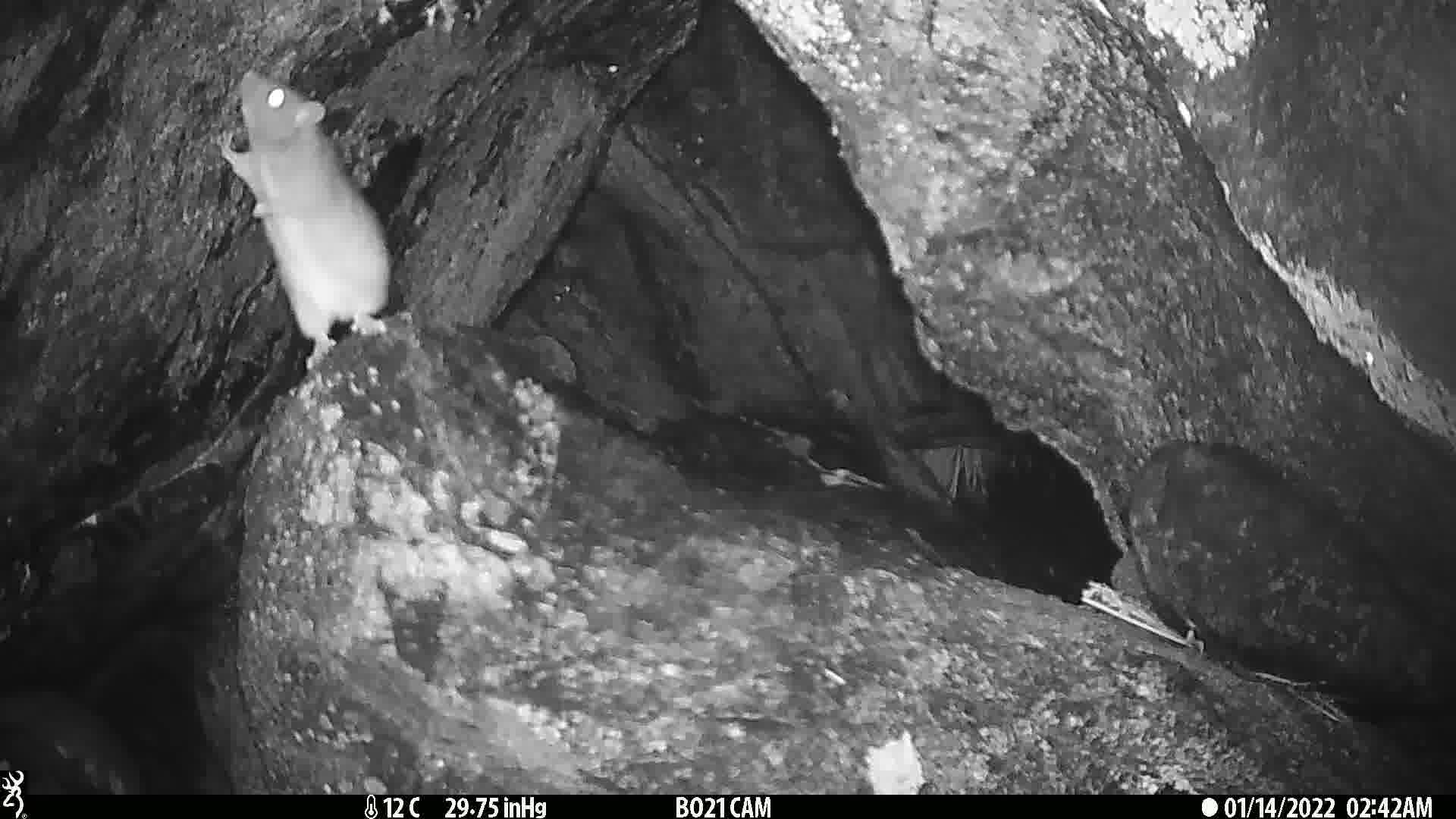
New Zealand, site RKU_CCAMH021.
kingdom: Animalia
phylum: Chordata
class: Mammalia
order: Rodentia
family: Muridae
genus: Rattus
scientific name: Rattus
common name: rat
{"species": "rat (Rattus)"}